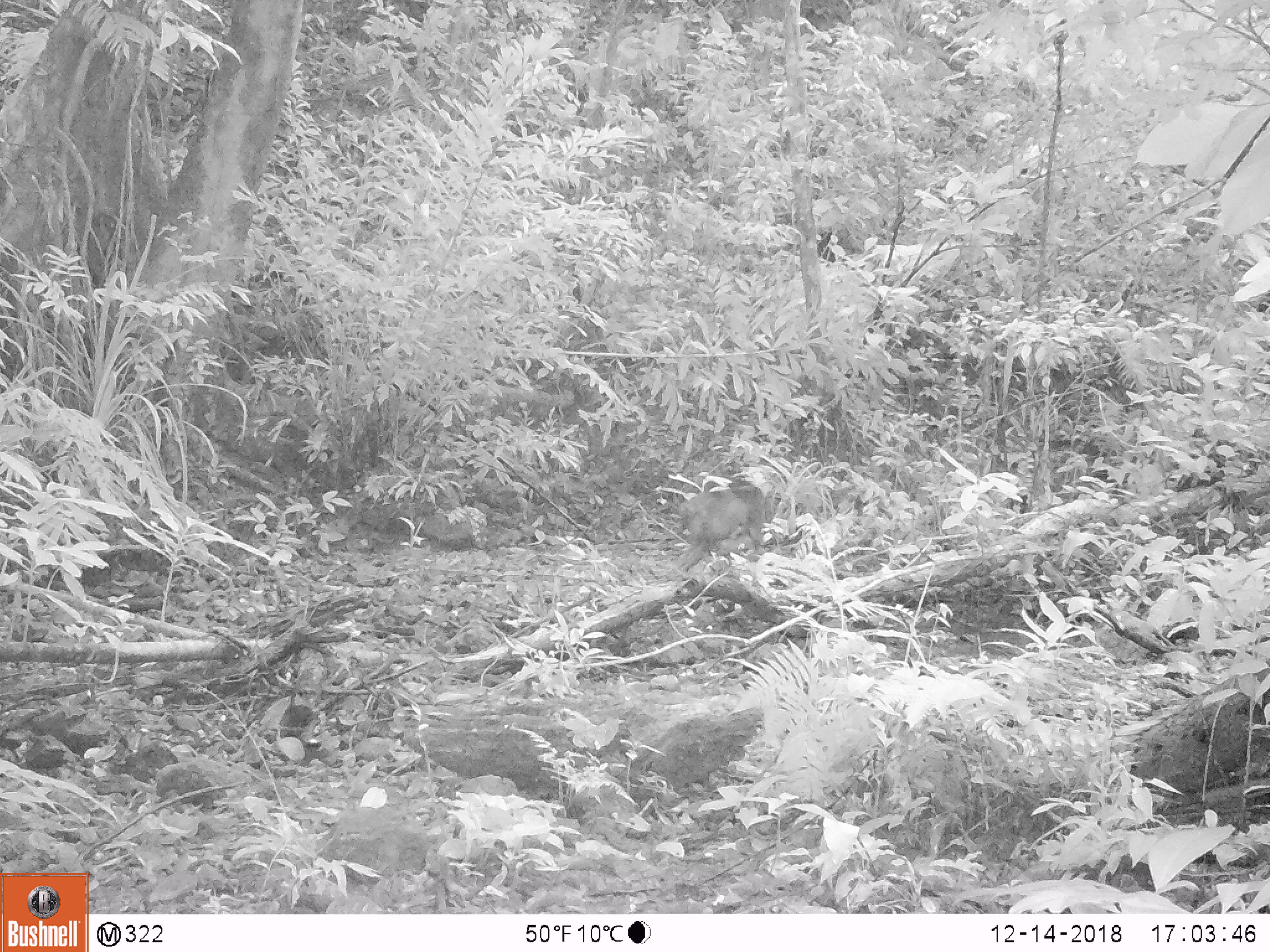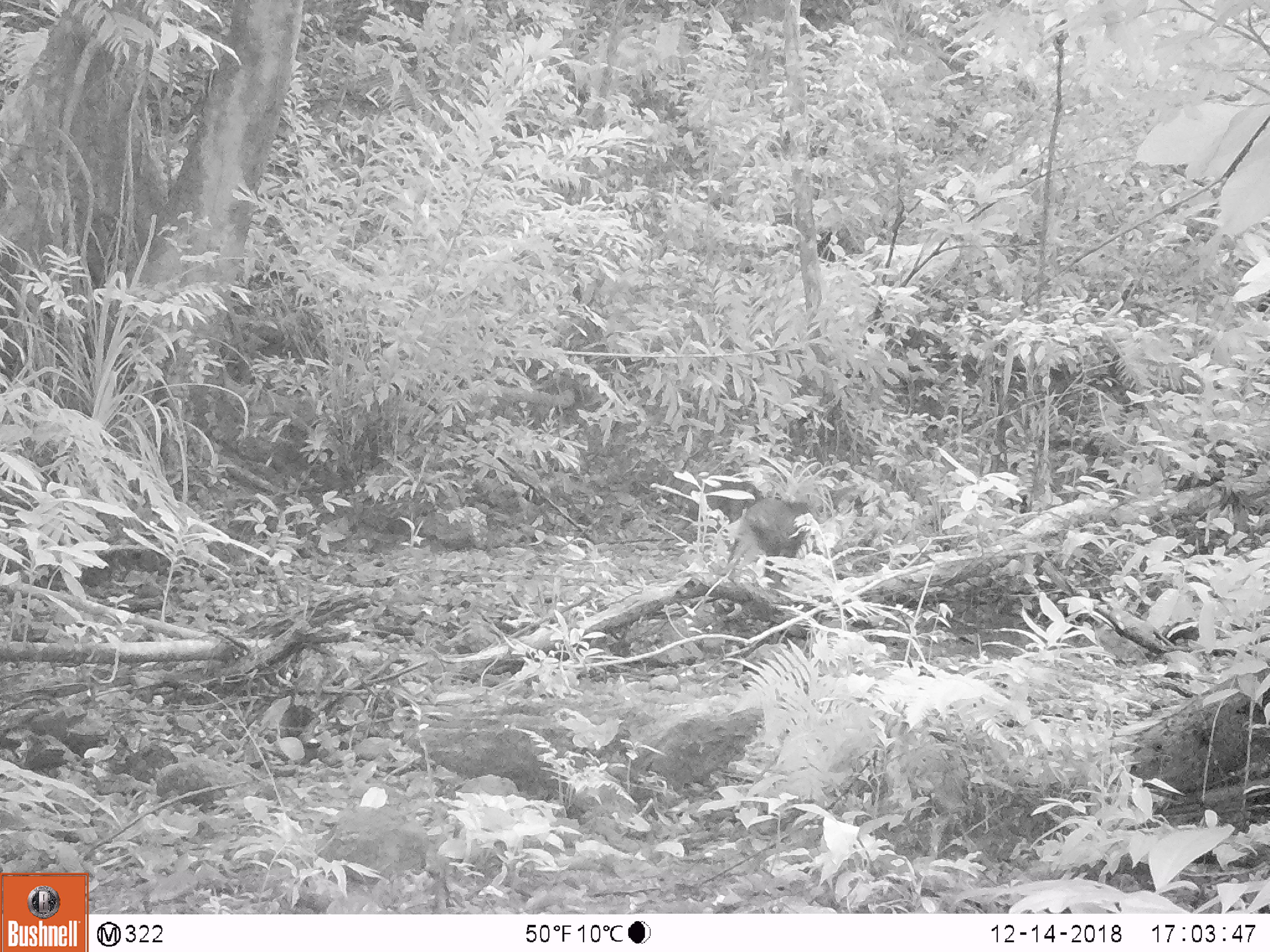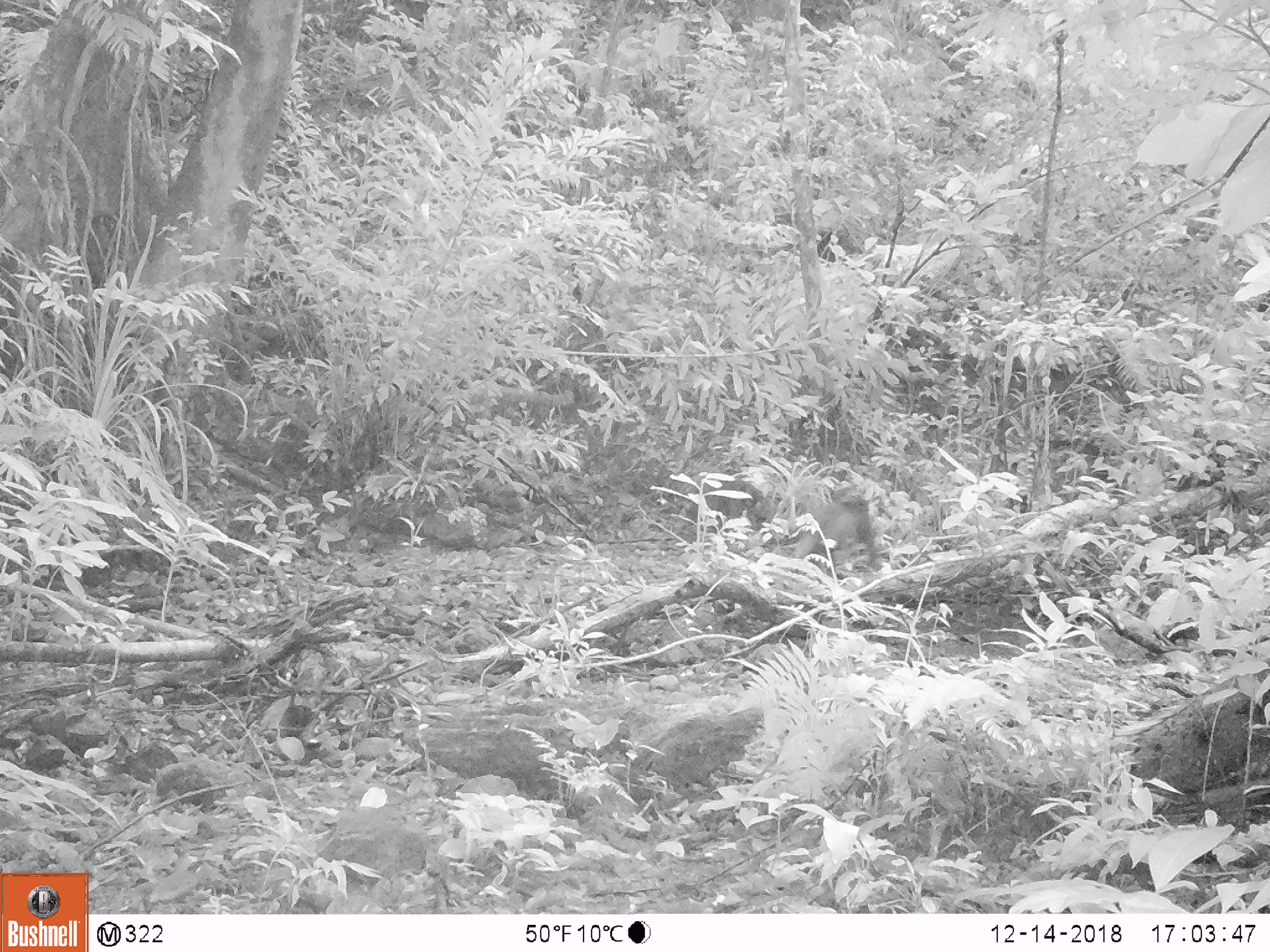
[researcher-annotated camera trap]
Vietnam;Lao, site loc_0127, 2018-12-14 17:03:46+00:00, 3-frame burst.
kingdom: Animalia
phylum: Chordata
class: Mammalia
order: Primates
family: Cercopithecidae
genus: Macaca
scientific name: Macaca arctoides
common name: stump-tailed macaque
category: stump tailed macaque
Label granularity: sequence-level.